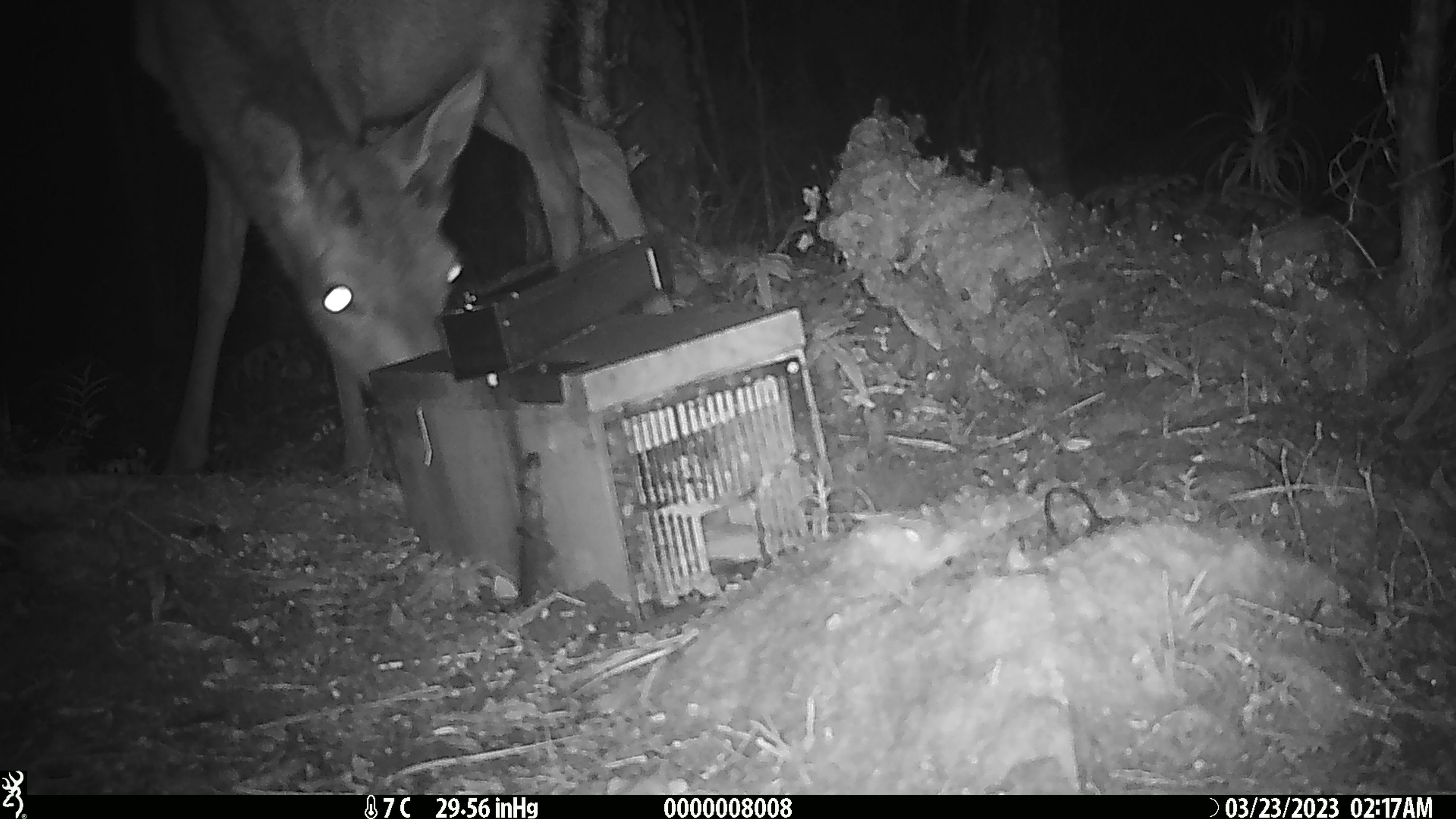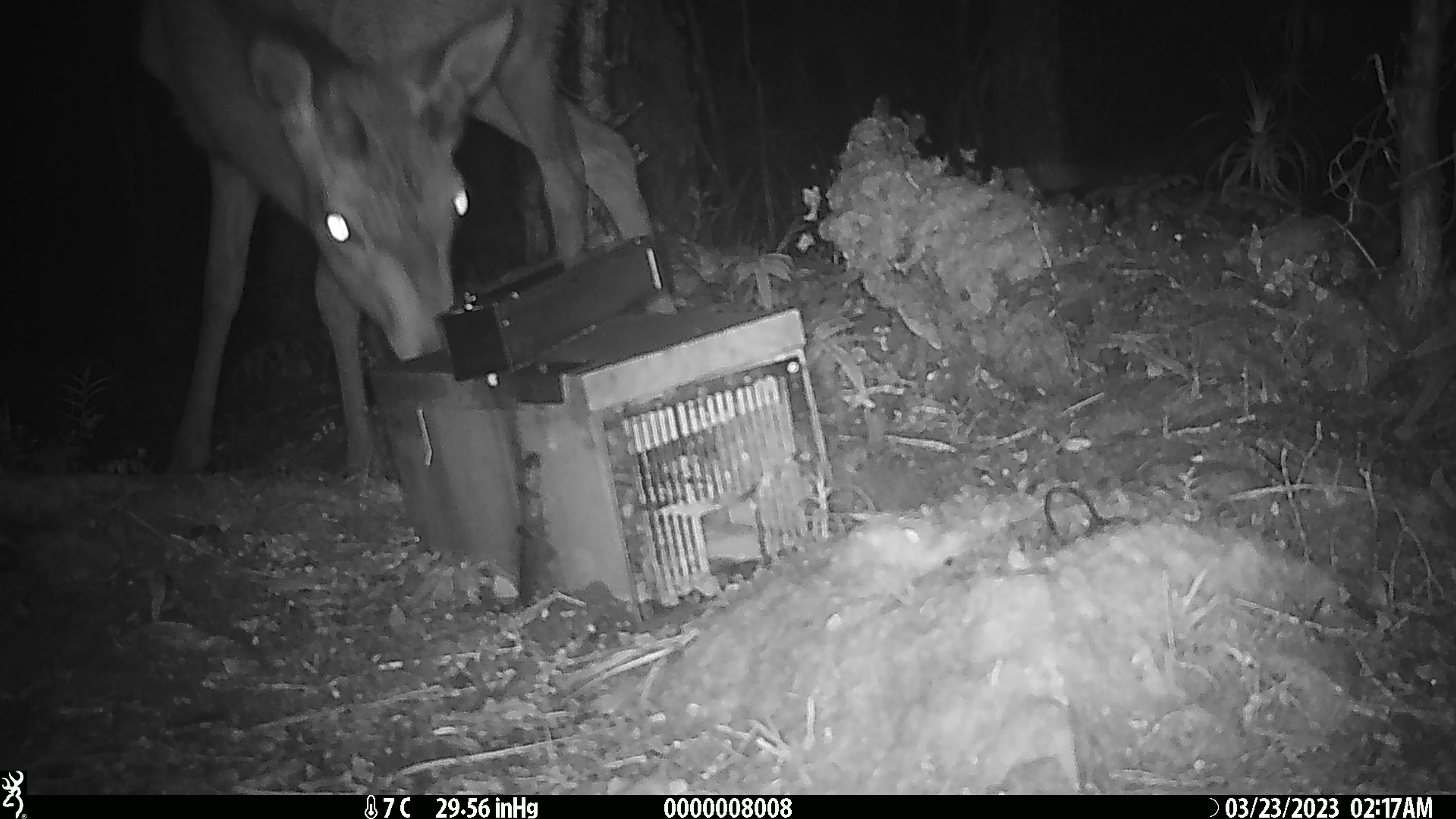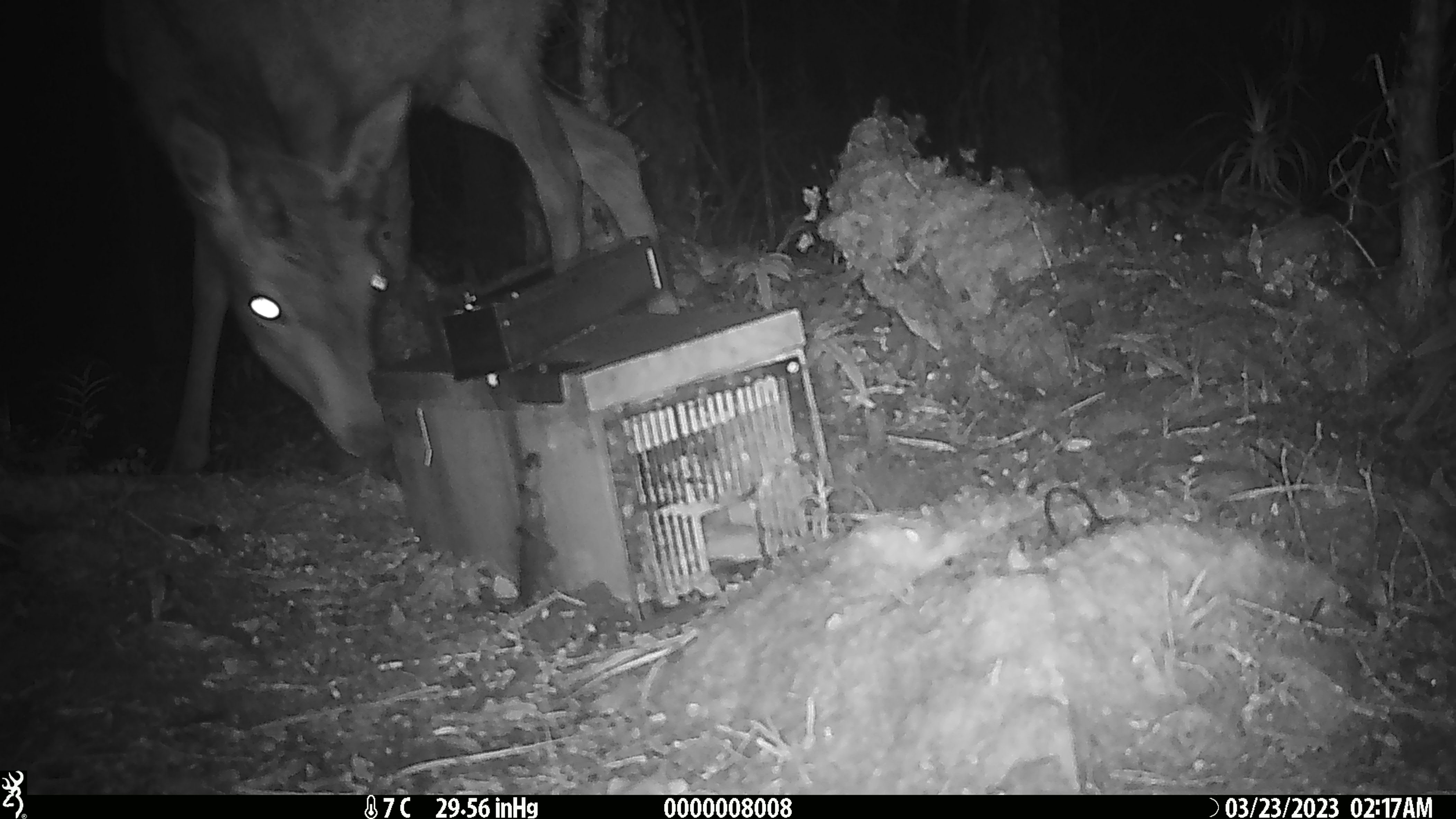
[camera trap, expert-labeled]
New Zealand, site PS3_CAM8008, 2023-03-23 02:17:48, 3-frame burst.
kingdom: Animalia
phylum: Chordata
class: Mammalia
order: Artiodactyla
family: Cervidae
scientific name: Cervidae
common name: deer